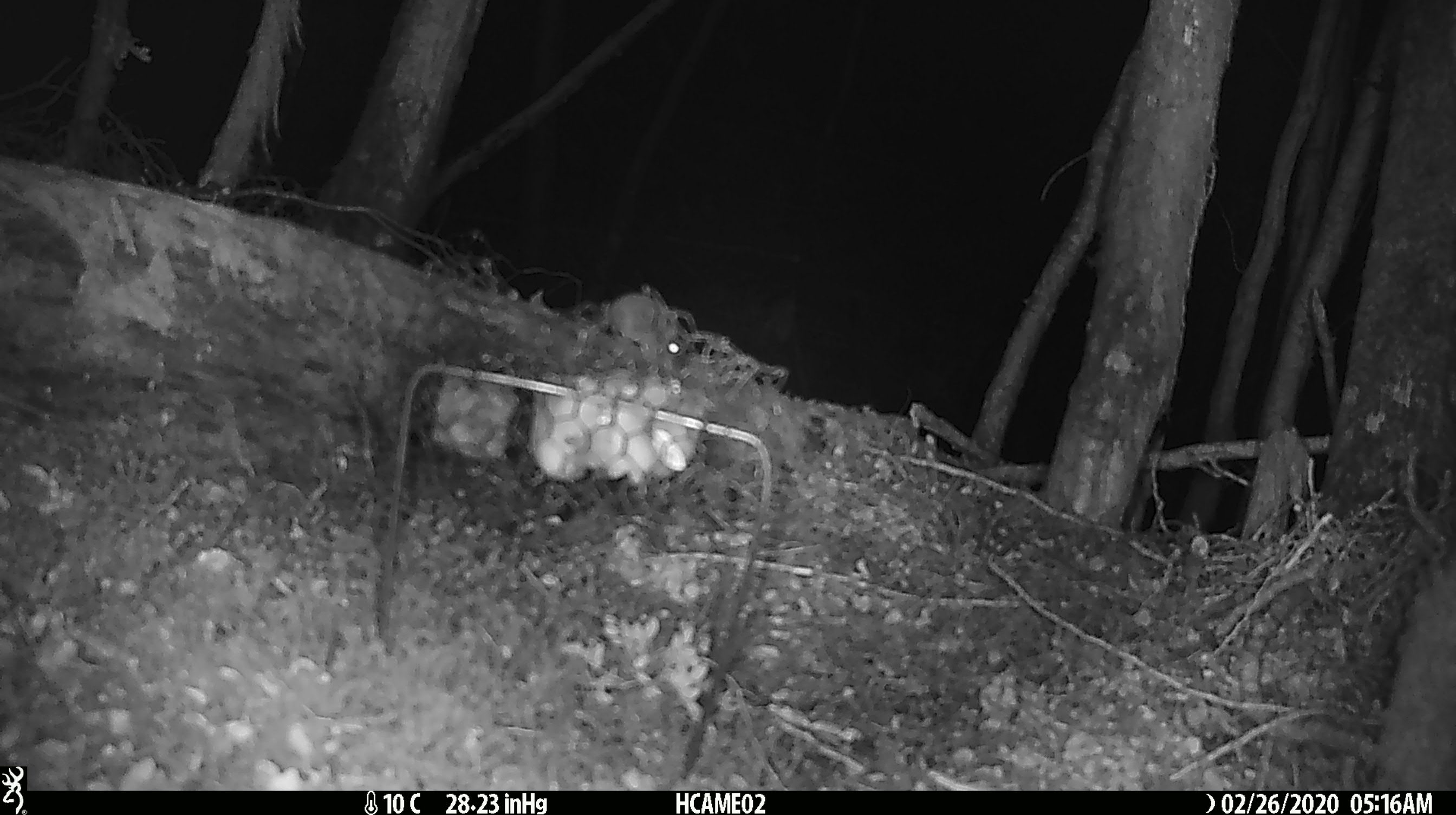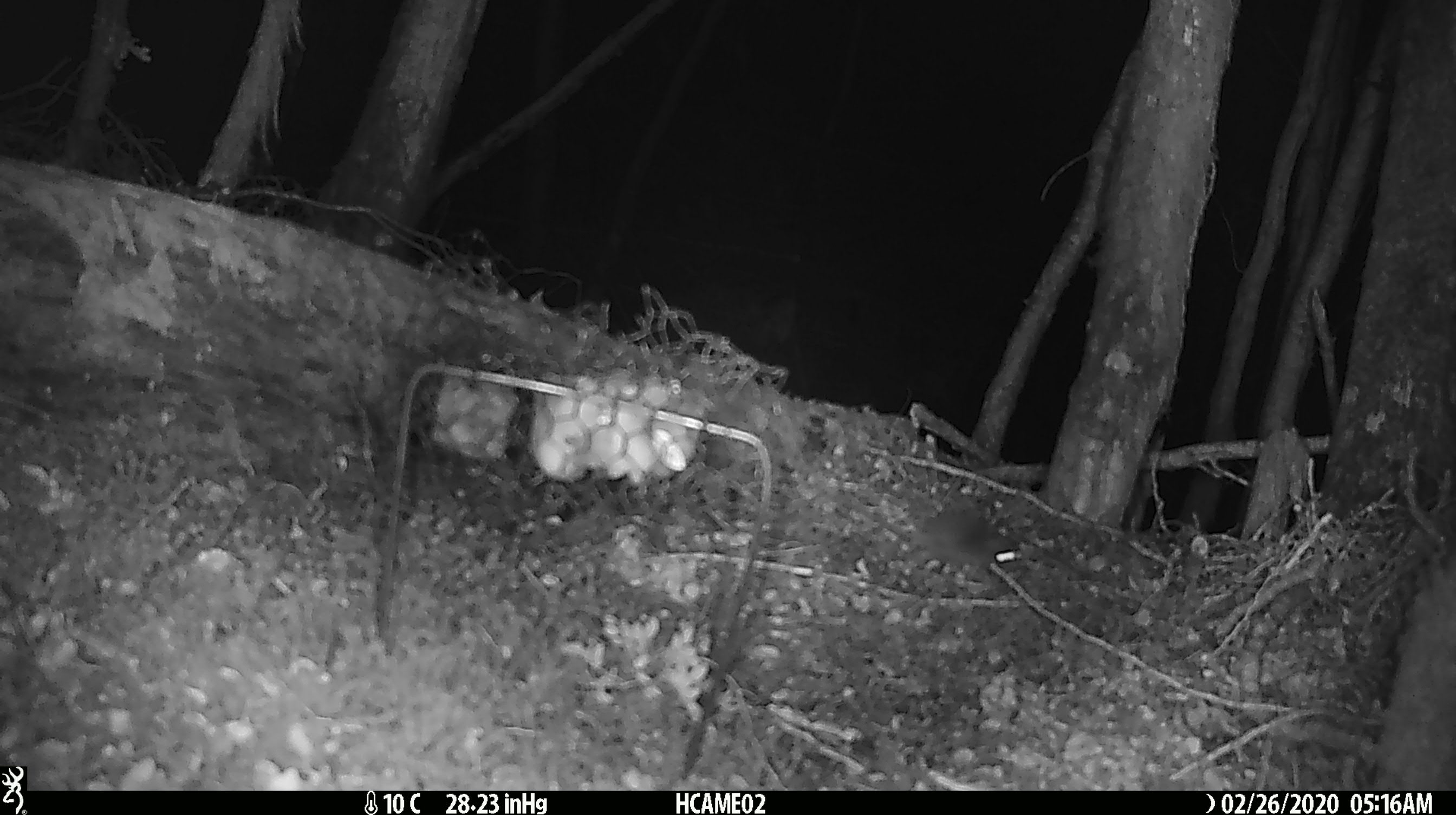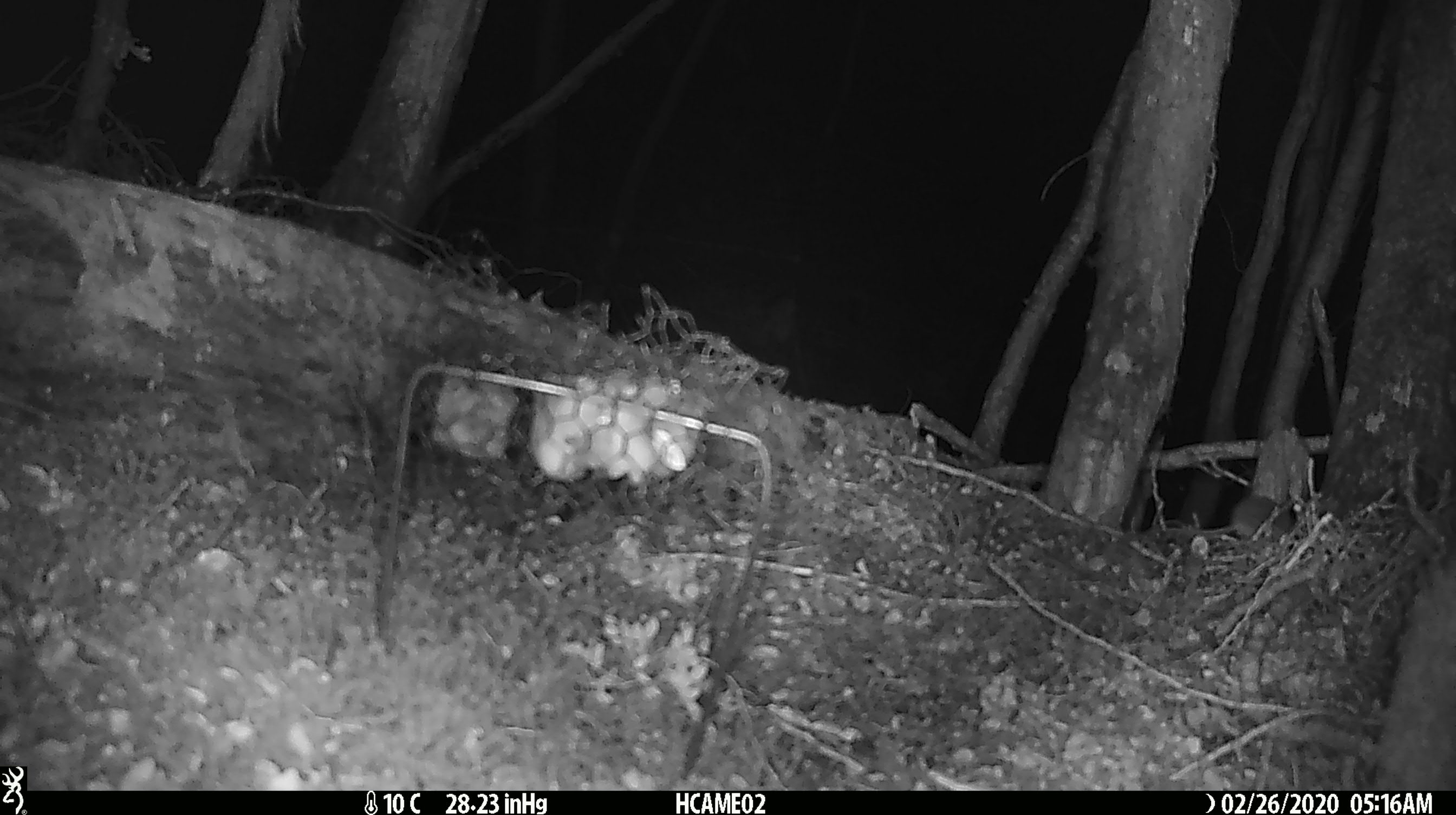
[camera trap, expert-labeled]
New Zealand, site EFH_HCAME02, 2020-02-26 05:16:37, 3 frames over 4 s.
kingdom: Animalia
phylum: Chordata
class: Mammalia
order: Rodentia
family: Muridae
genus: Mus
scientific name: Mus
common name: mouse